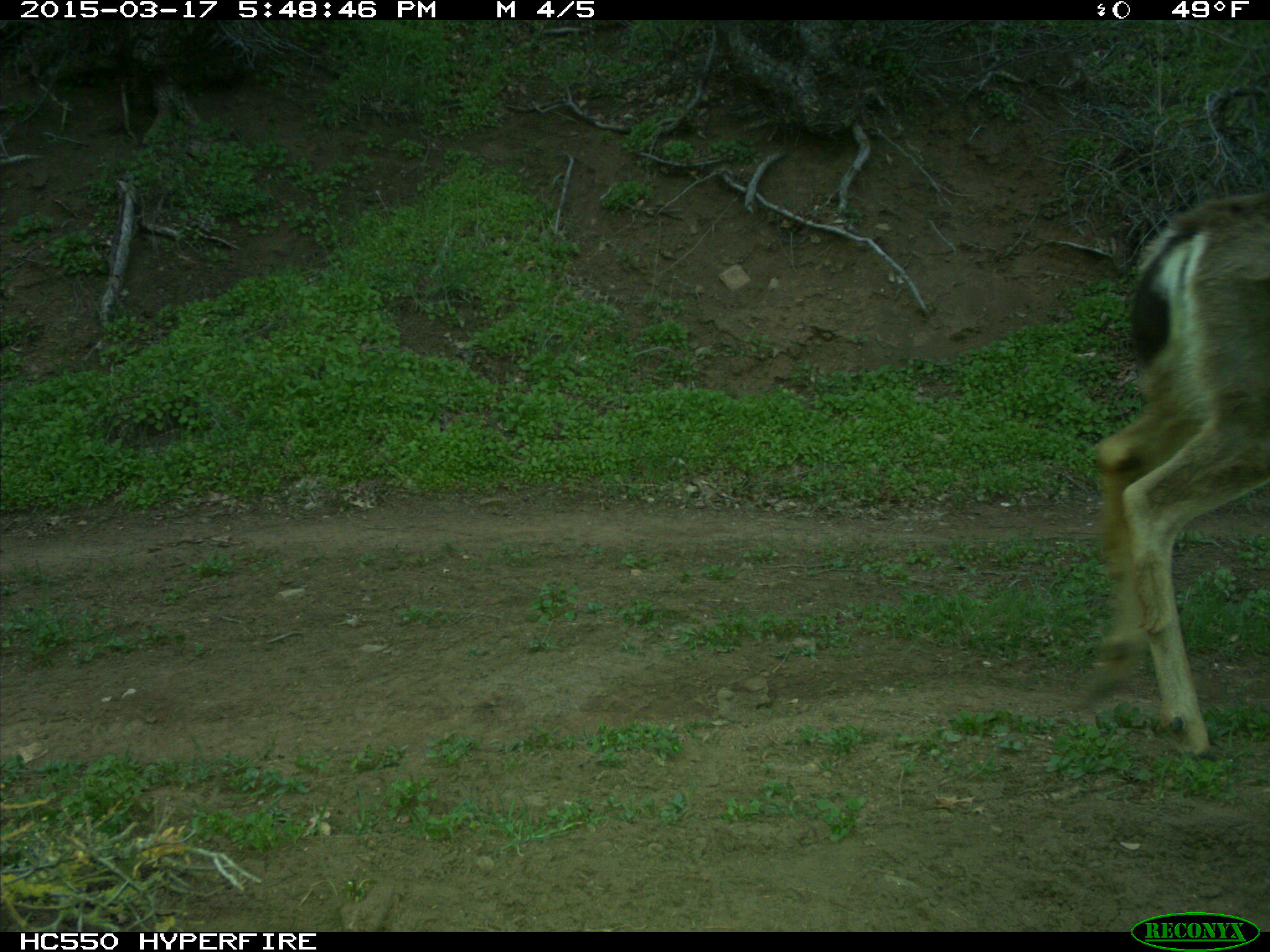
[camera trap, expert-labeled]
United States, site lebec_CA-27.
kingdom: Animalia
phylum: Chordata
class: Mammalia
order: Artiodactyla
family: Cervidae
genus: Odocoileus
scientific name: Odocoileus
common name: deer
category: unidentified deer